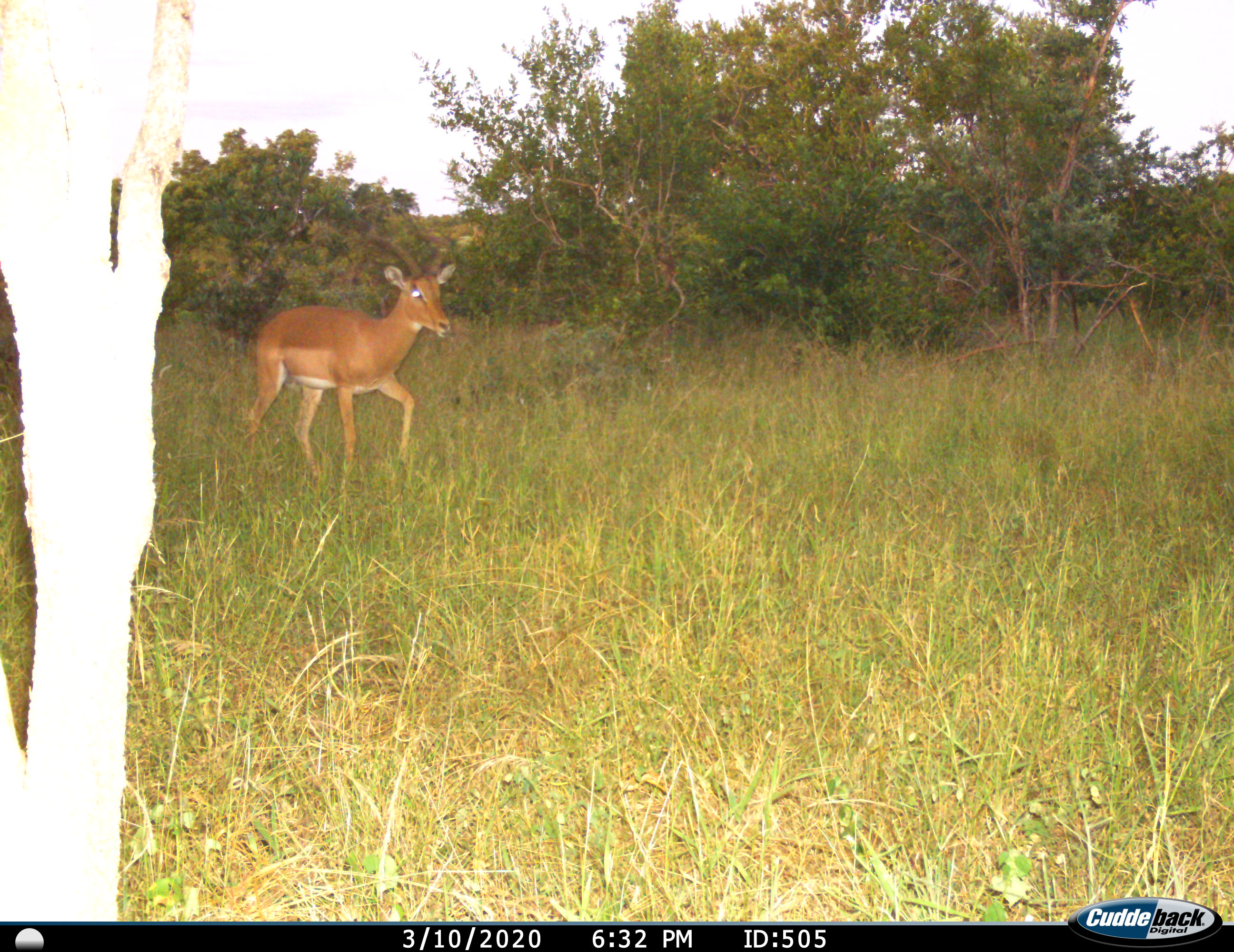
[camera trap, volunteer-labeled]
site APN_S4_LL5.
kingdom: Animalia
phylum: Chordata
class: Mammalia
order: Artiodactyla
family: Bovidae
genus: Aepyceros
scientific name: Aepyceros melampus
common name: impala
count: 1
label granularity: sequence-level